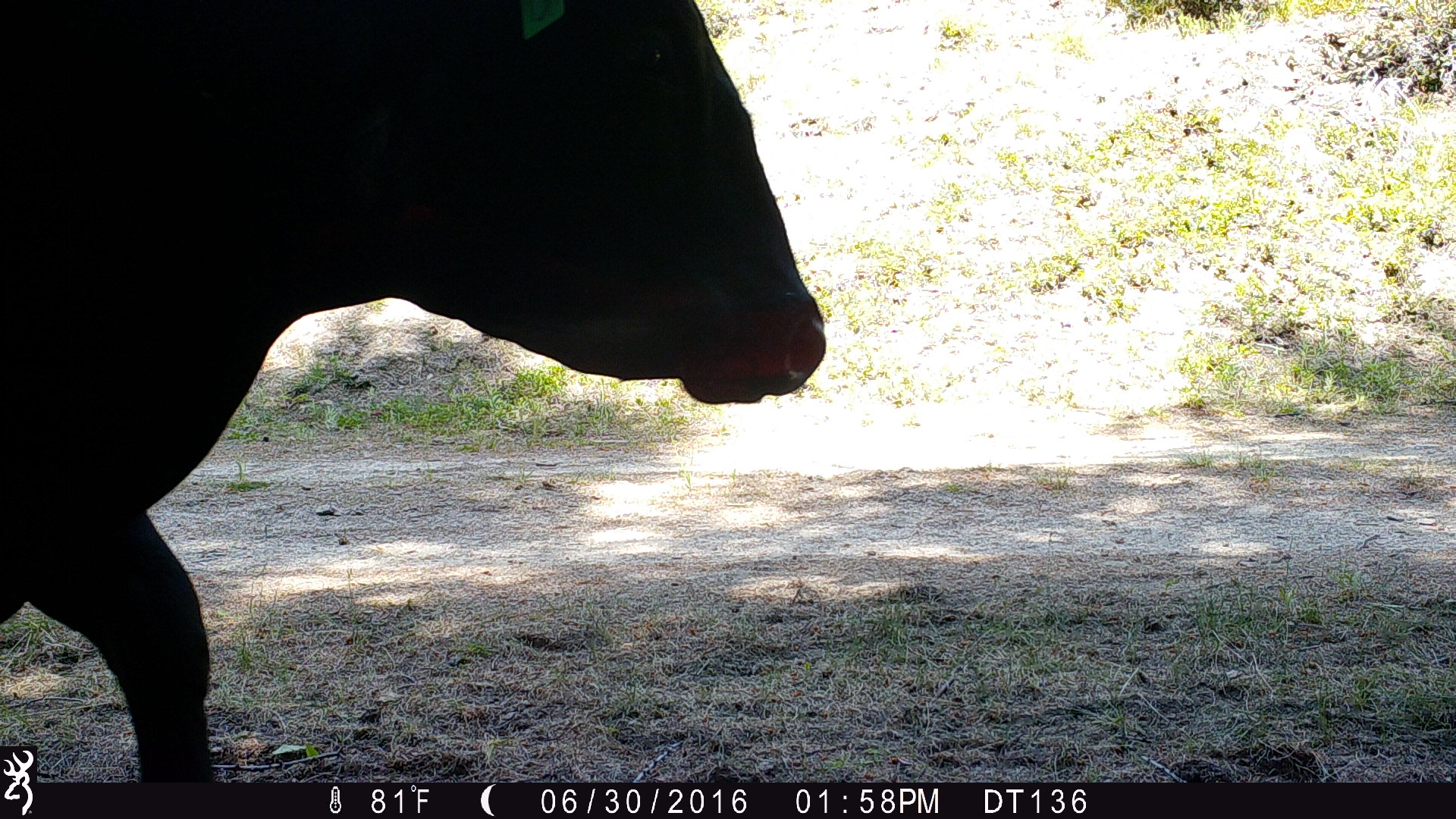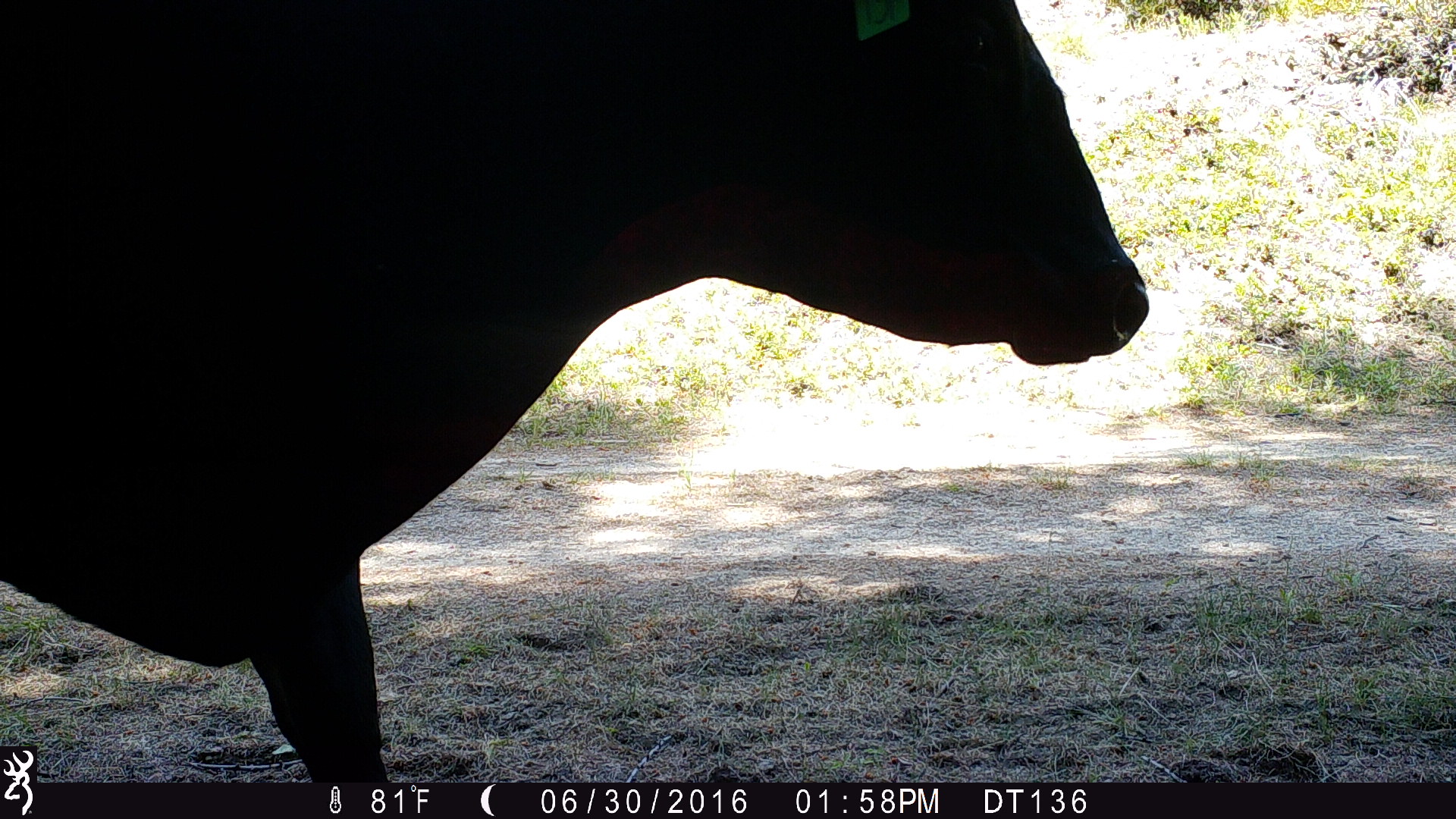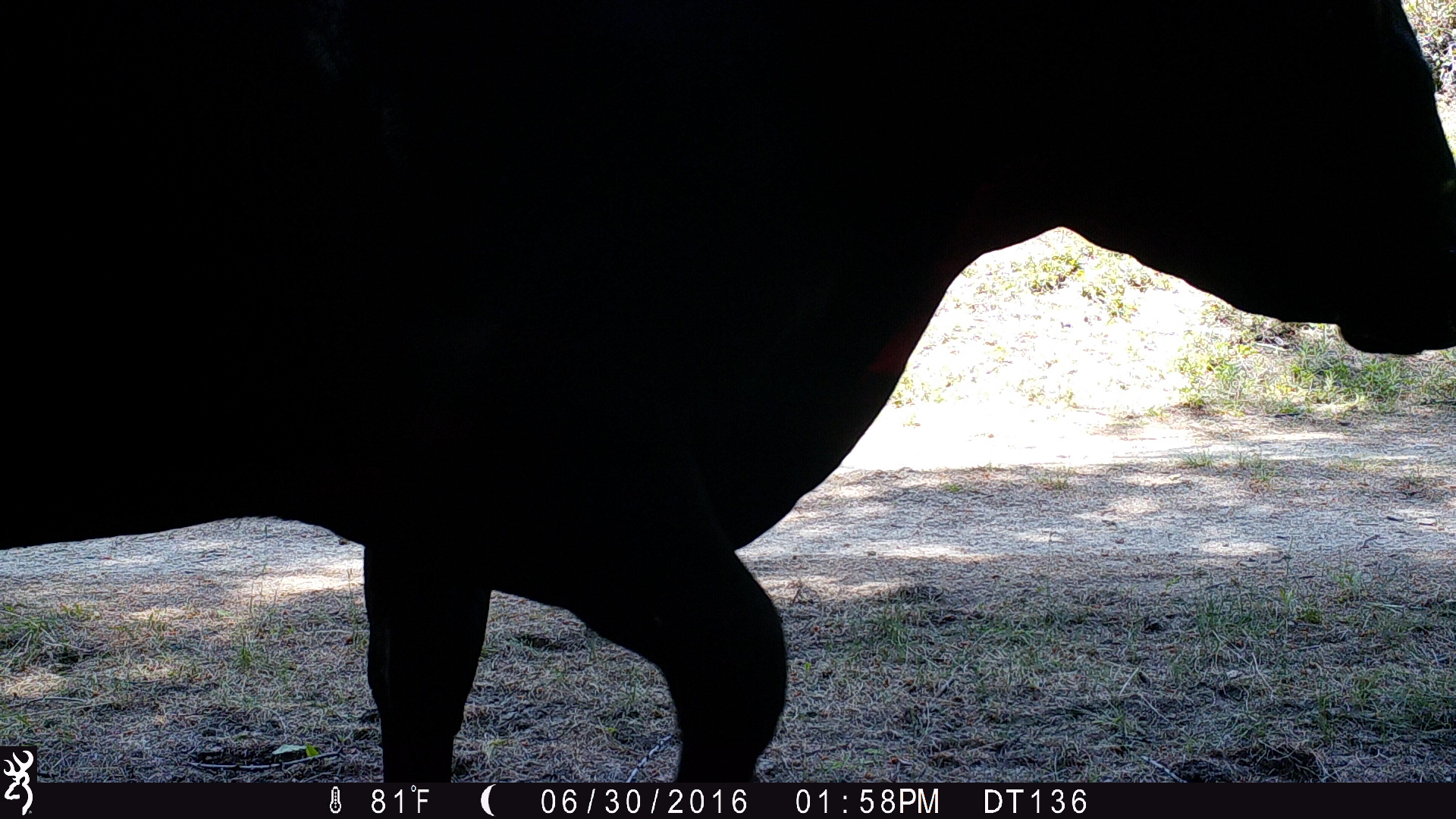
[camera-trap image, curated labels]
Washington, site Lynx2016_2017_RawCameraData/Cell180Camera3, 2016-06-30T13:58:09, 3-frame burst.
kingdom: Animalia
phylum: Chordata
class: Mammalia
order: Artiodactyla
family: Bovidae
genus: Bos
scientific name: Bos taurus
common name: domestic cattle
Domestic cattle (Bos taurus). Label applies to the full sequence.